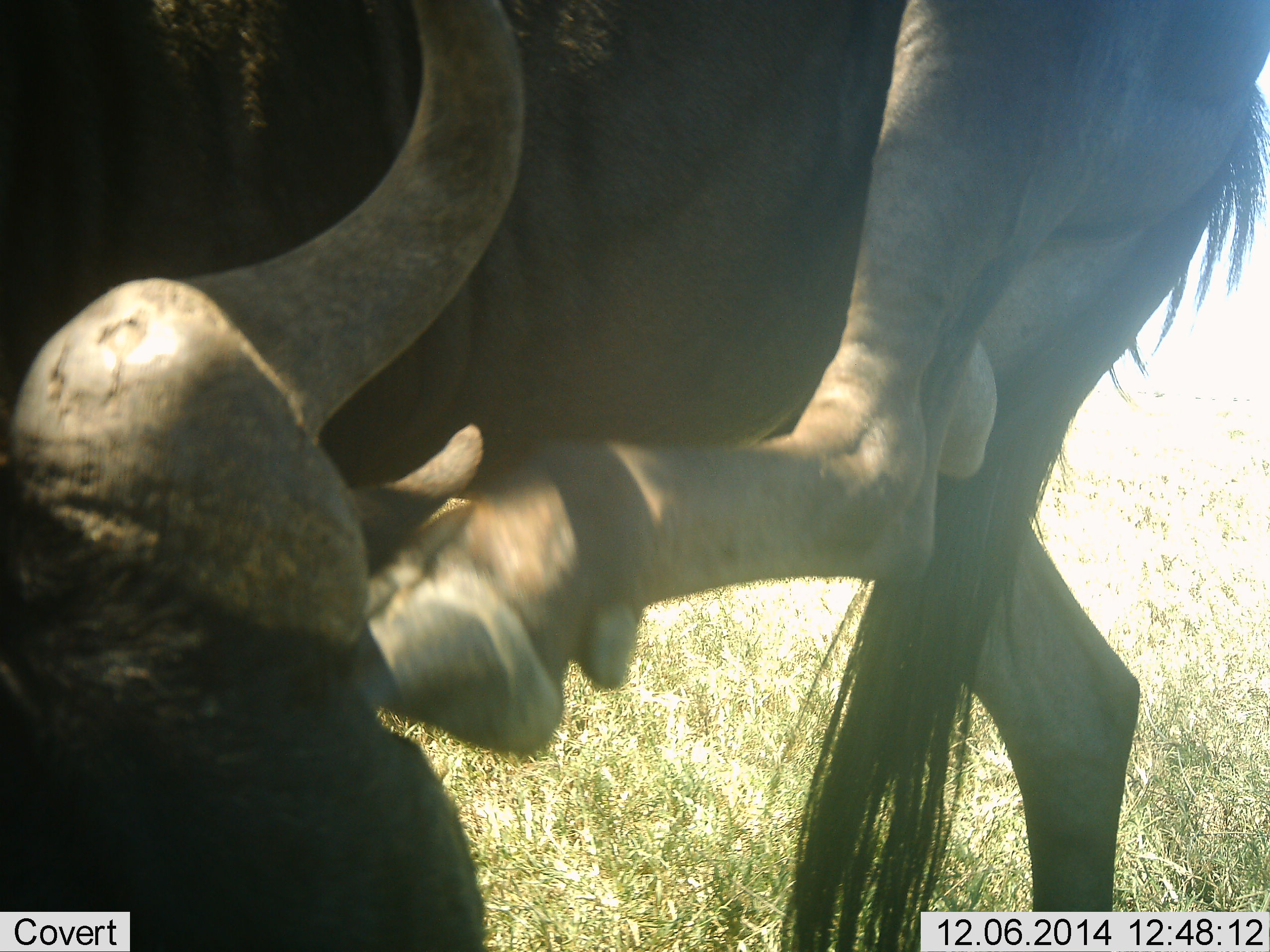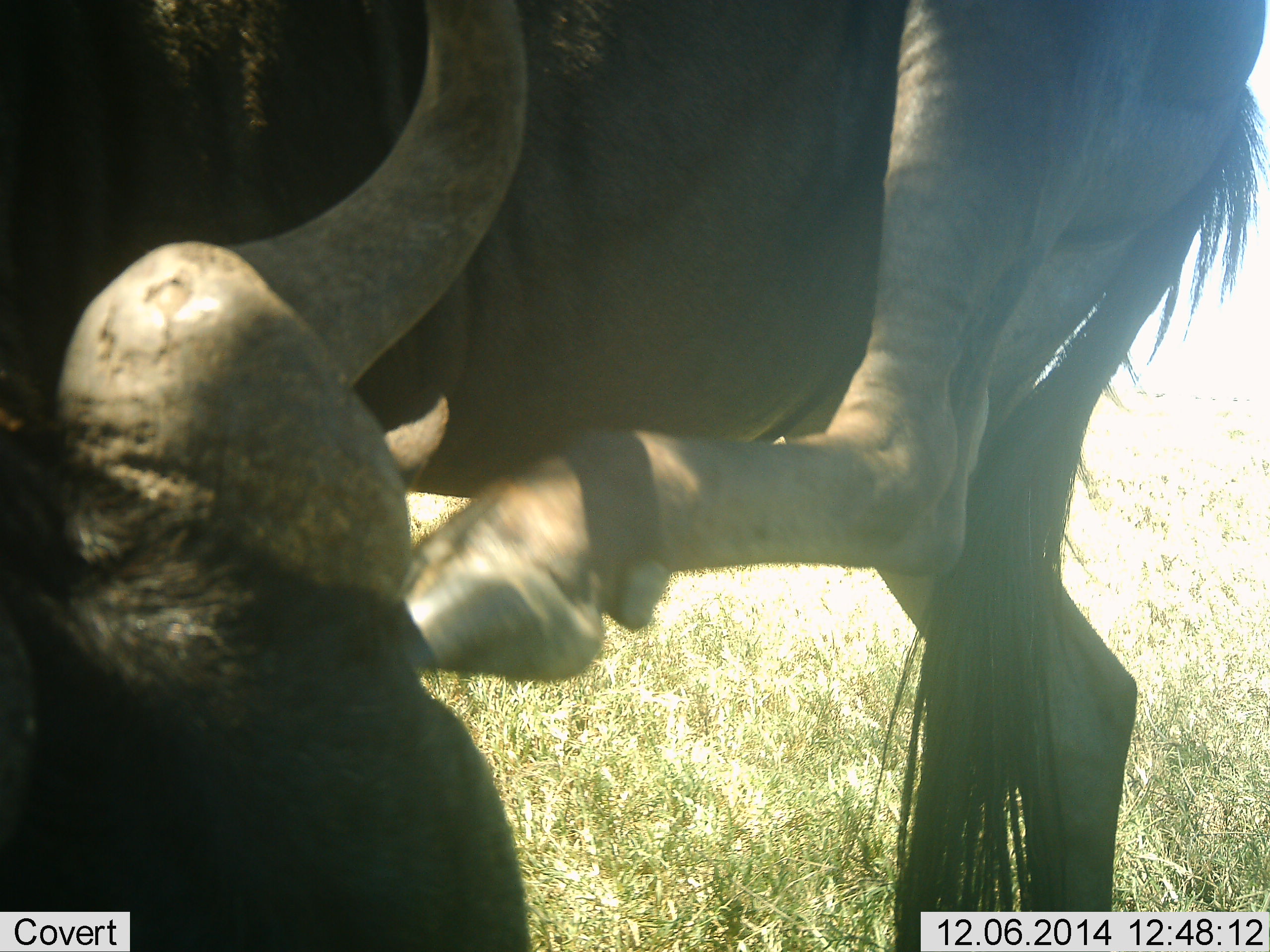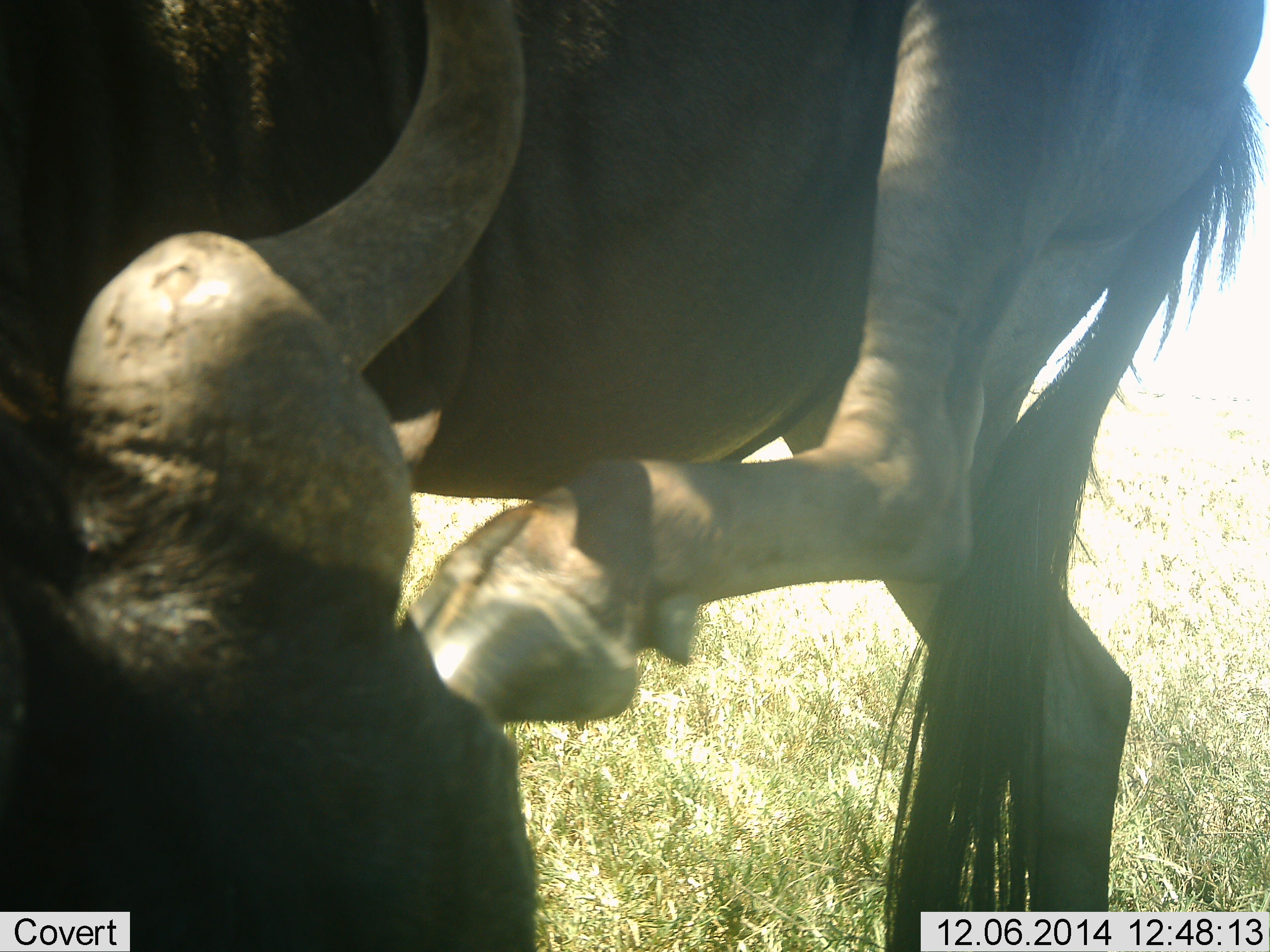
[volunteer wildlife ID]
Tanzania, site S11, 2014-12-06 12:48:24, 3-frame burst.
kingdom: Animalia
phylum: Chordata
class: Mammalia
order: Artiodactyla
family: Bovidae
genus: Connochaetes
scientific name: Connochaetes taurinus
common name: blue wildebeest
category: wildebeest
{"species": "wildebeest (blue wildebeest) (Connochaetes taurinus)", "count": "1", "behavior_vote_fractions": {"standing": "80%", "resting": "20%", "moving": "0%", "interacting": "10%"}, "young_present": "0%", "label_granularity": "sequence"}